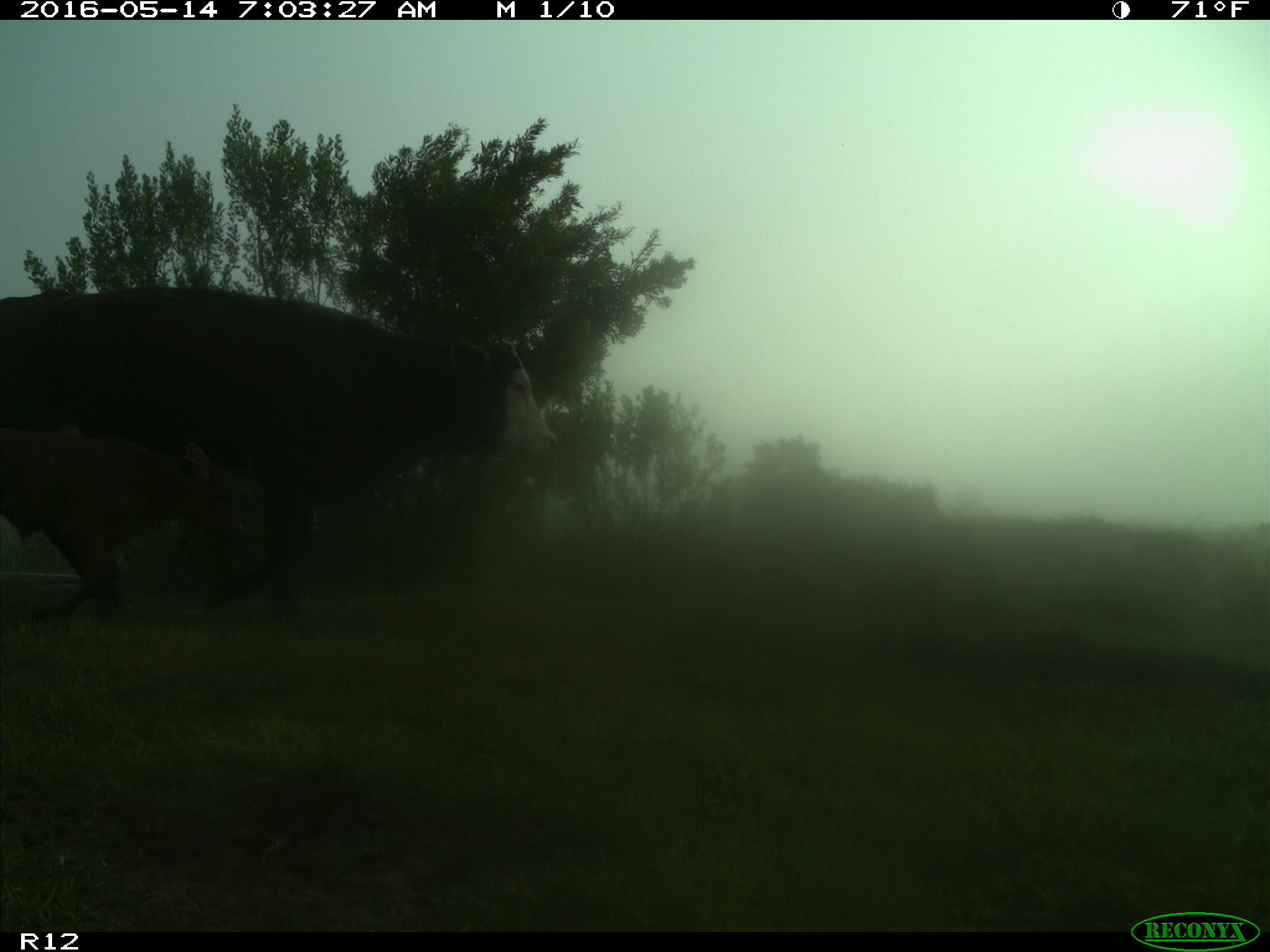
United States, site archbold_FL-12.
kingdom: Animalia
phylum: Chordata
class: Mammalia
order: Artiodactyla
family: Bovidae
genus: Bos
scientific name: Bos taurus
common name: domestic cow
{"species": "Bos taurus (domestic cow)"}